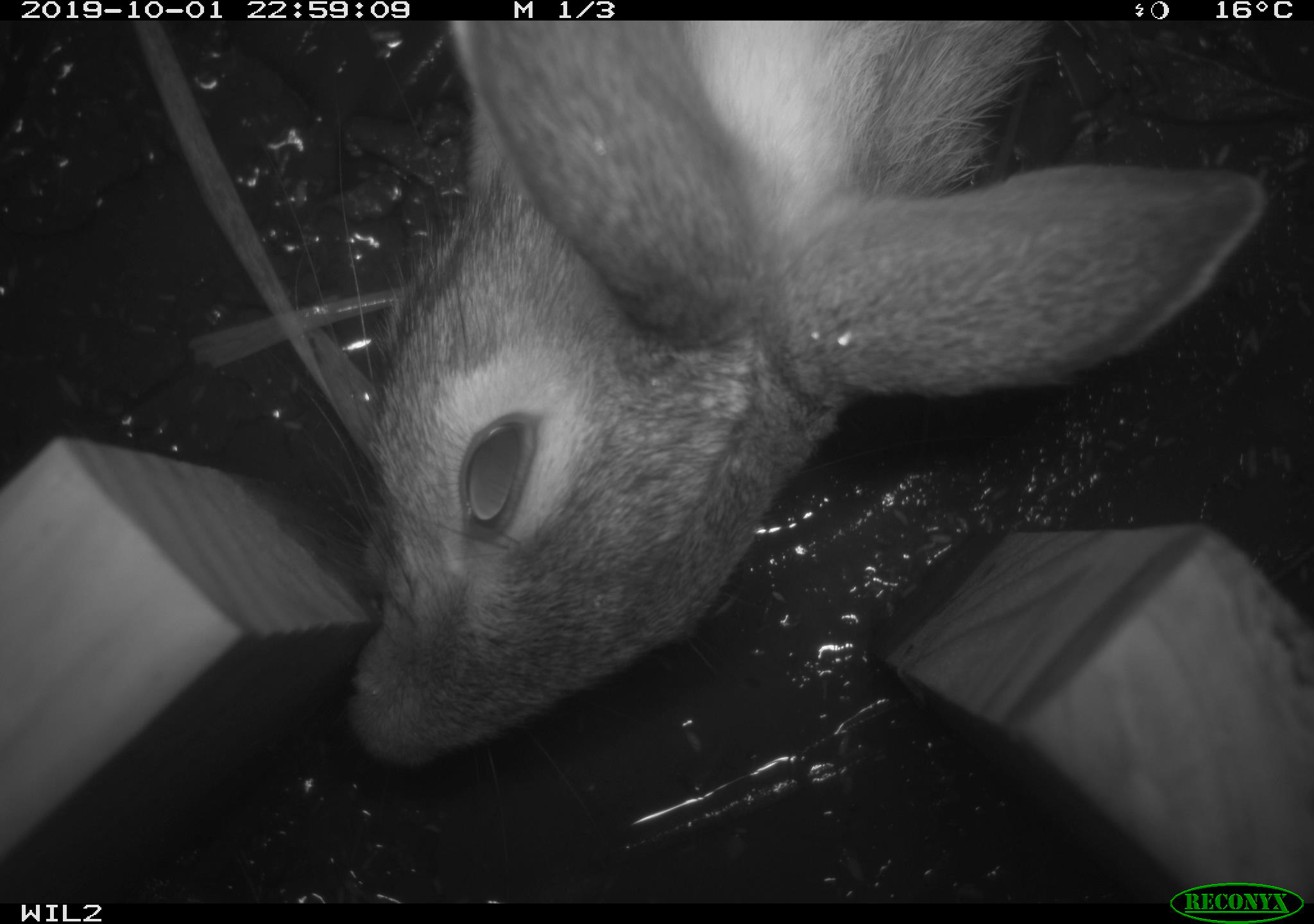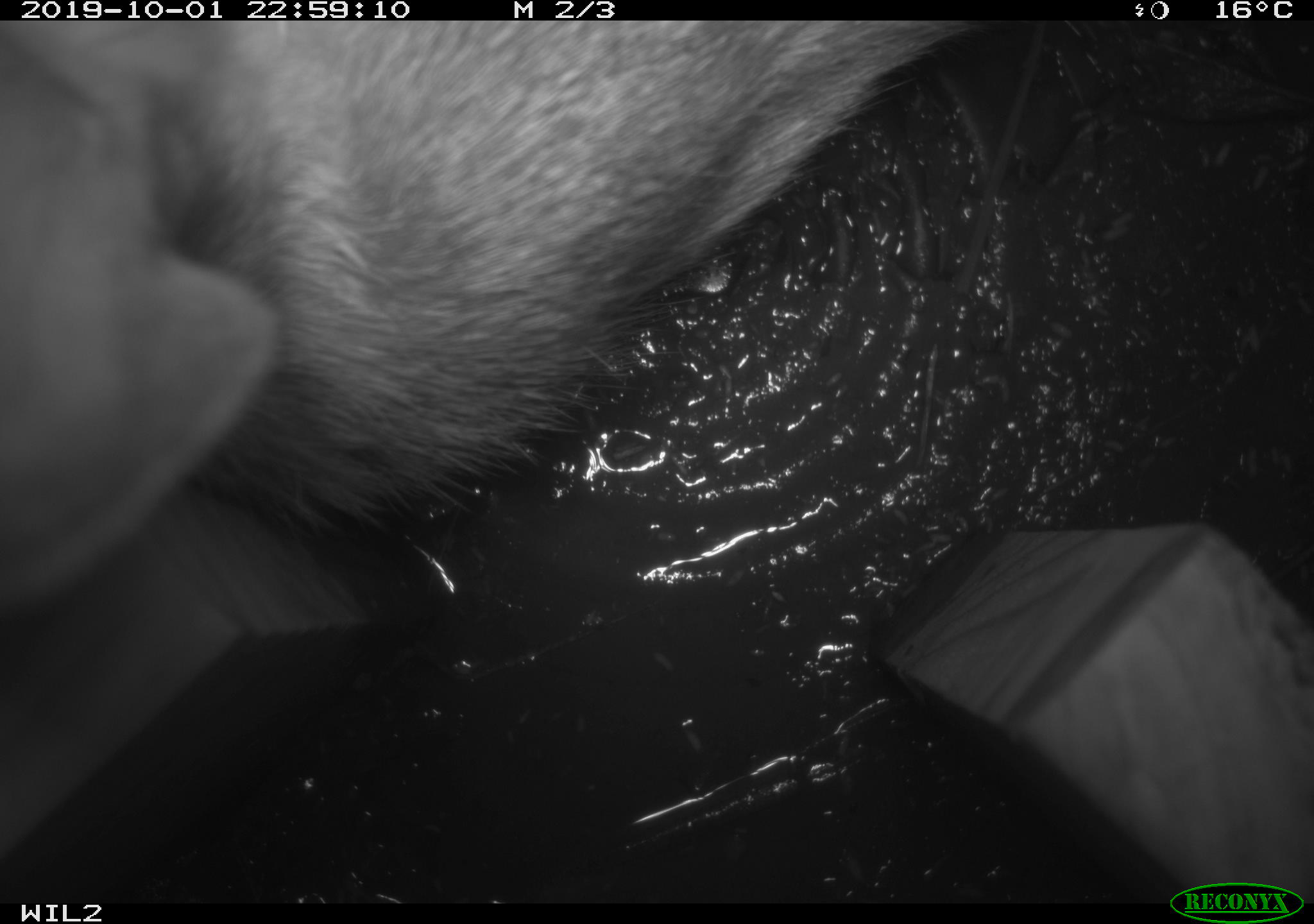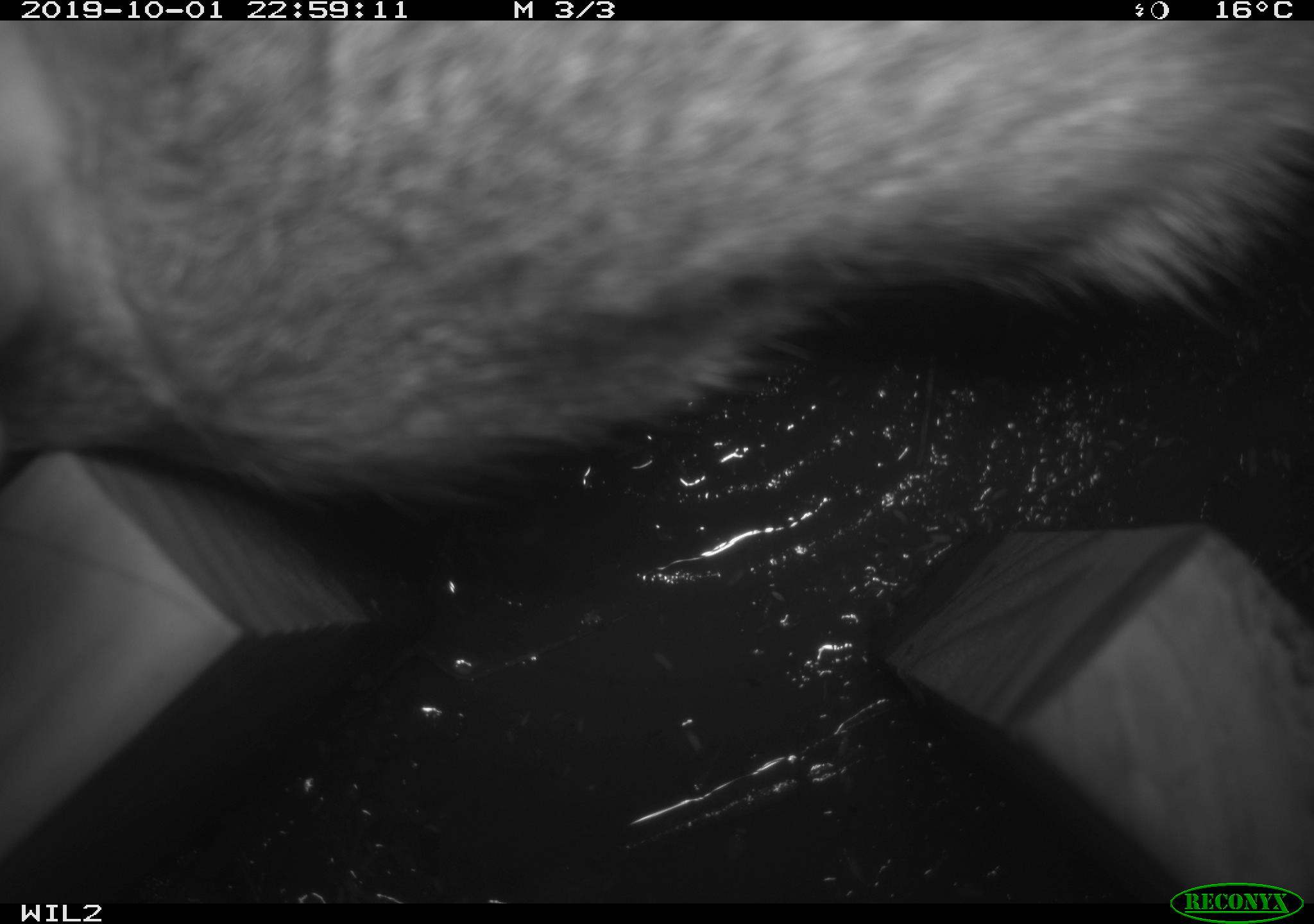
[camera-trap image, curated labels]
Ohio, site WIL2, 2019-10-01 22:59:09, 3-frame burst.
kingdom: Animalia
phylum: Chordata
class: Mammalia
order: Lagomorpha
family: Leporidae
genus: Sylvilagus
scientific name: Sylvilagus floridanus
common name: eastern cottontail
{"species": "eastern cottontail (Sylvilagus floridanus)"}